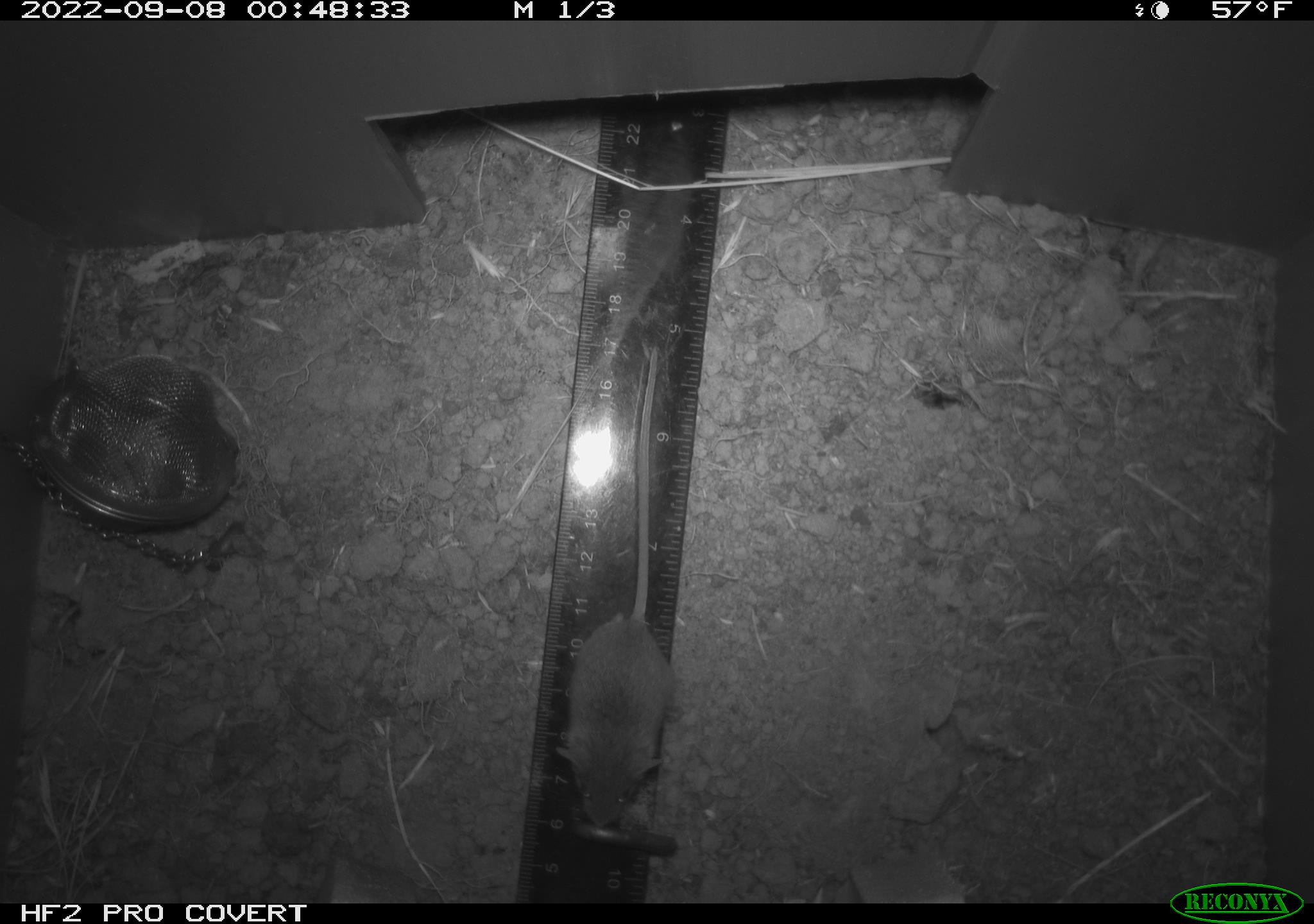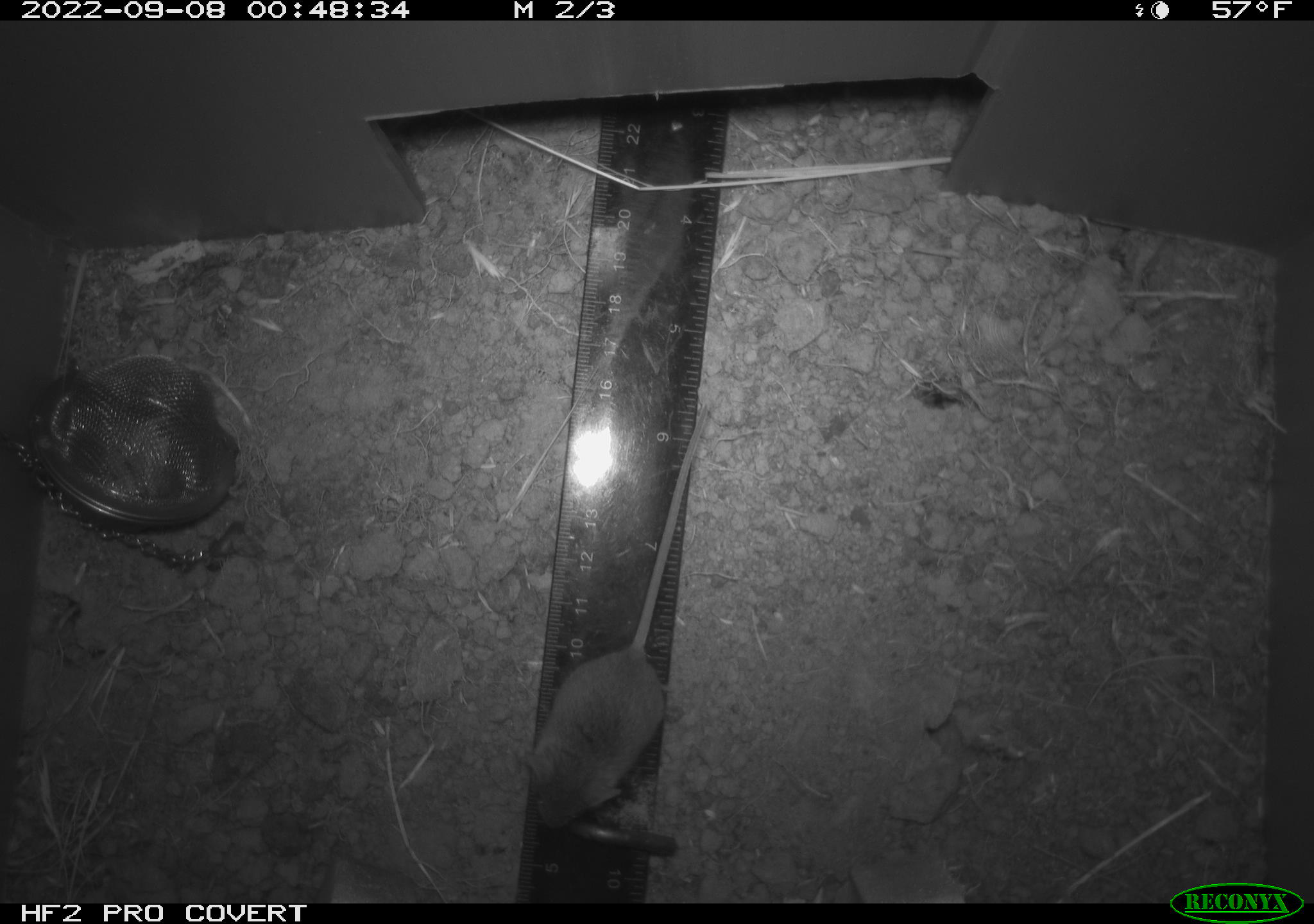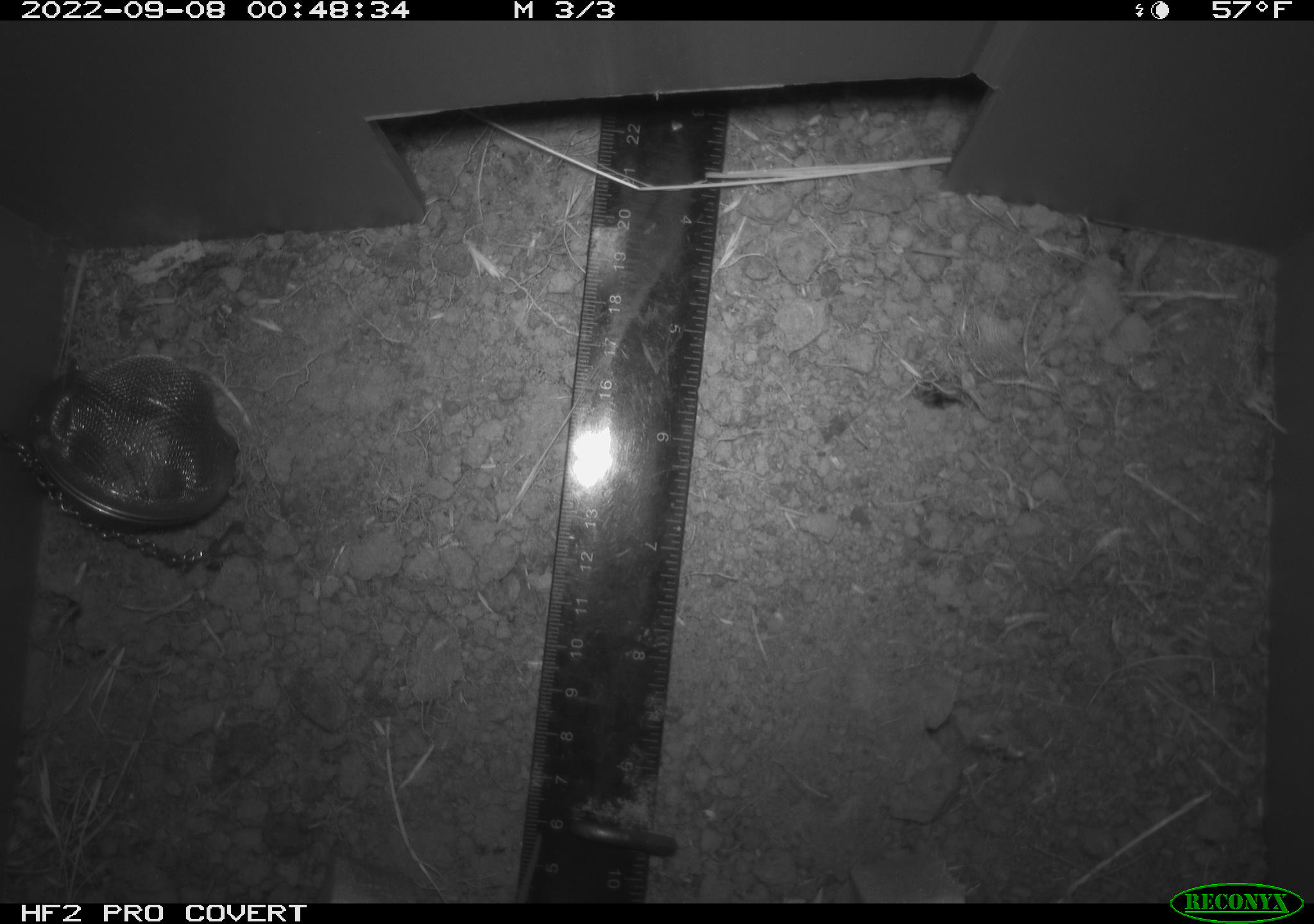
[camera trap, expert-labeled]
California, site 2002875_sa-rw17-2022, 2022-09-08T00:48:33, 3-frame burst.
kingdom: Animalia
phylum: Chordata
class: Mammalia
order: Rodentia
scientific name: Rodentia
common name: mouse species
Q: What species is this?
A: Mouse species (Rodentia).